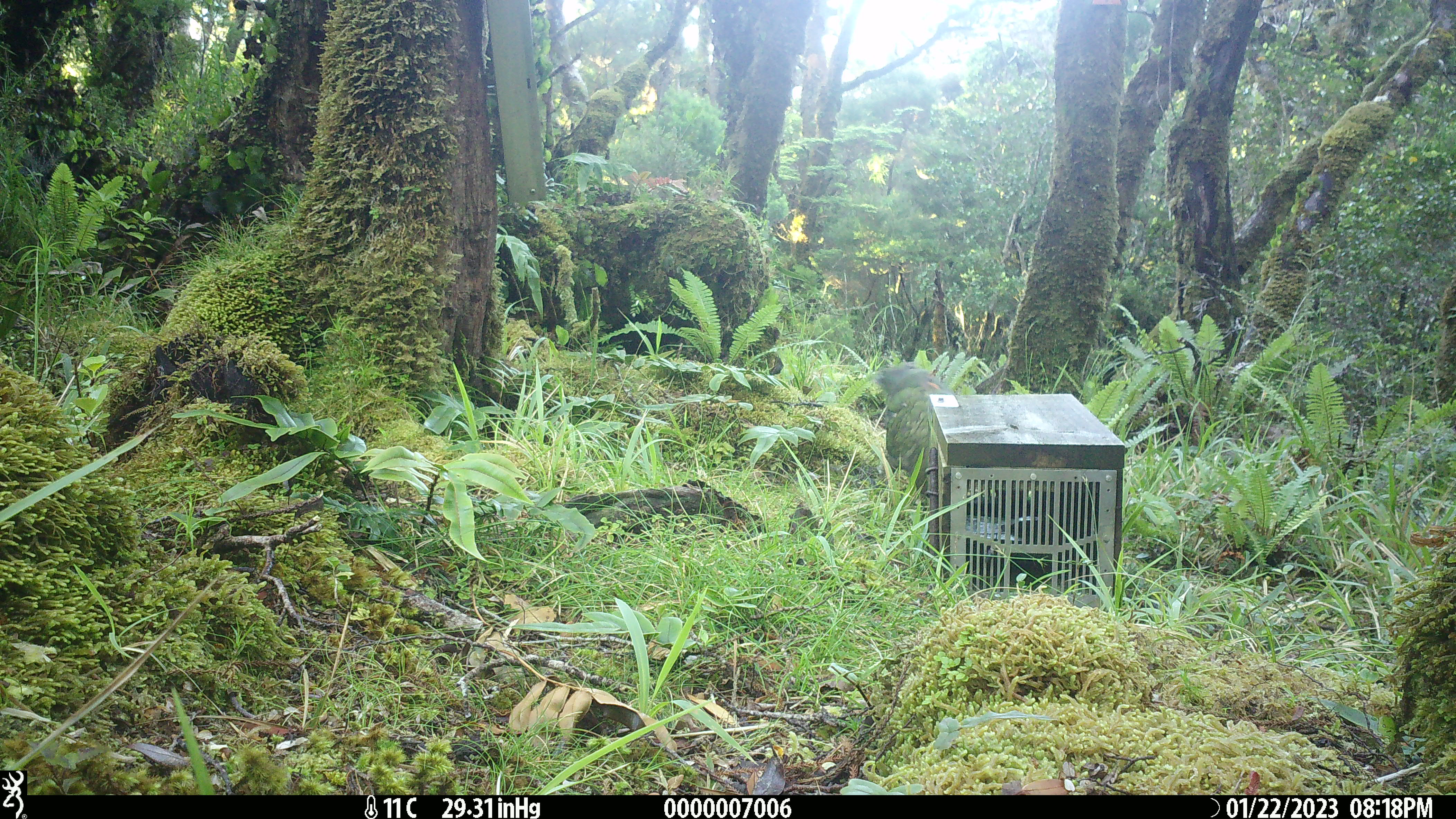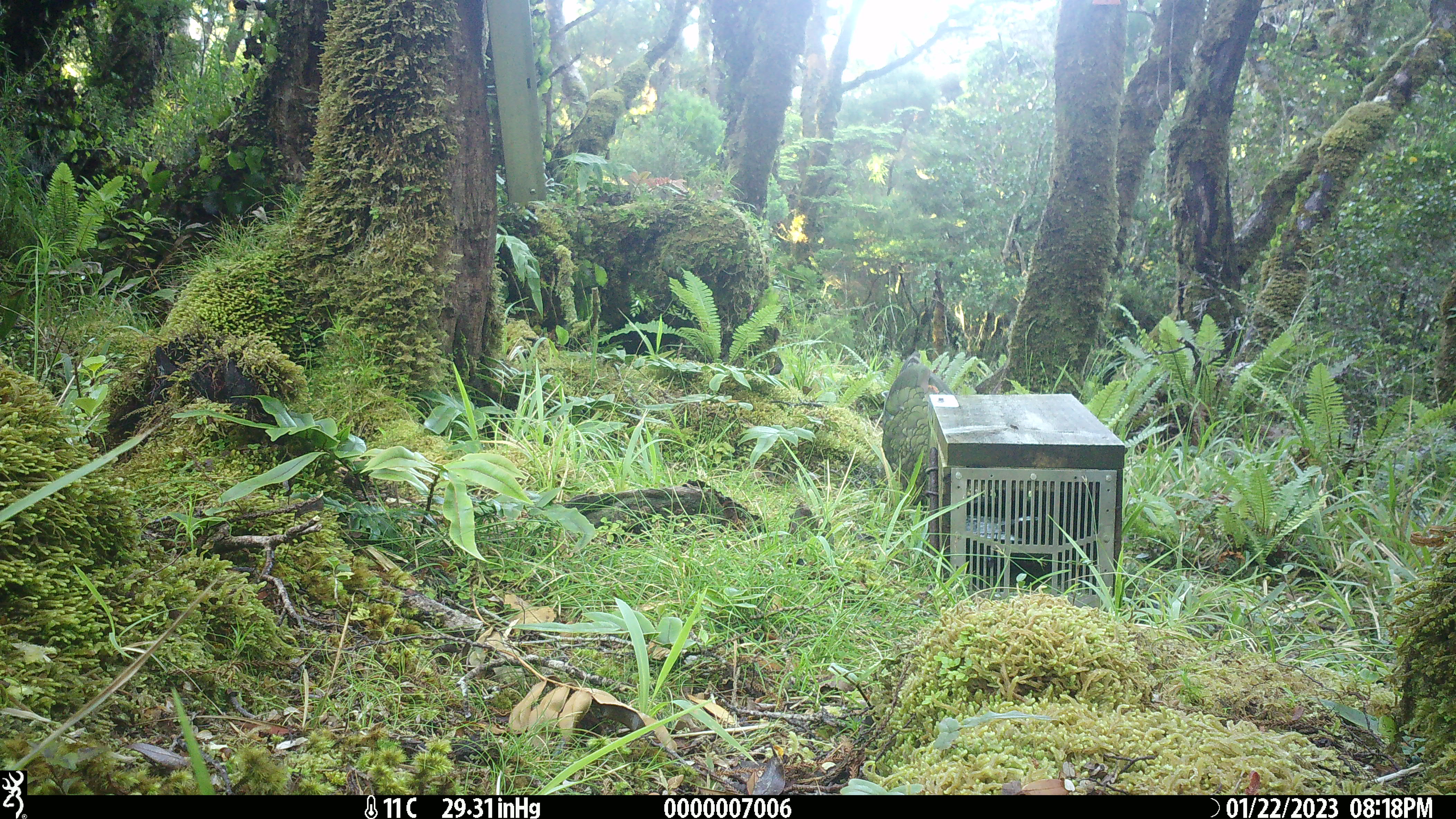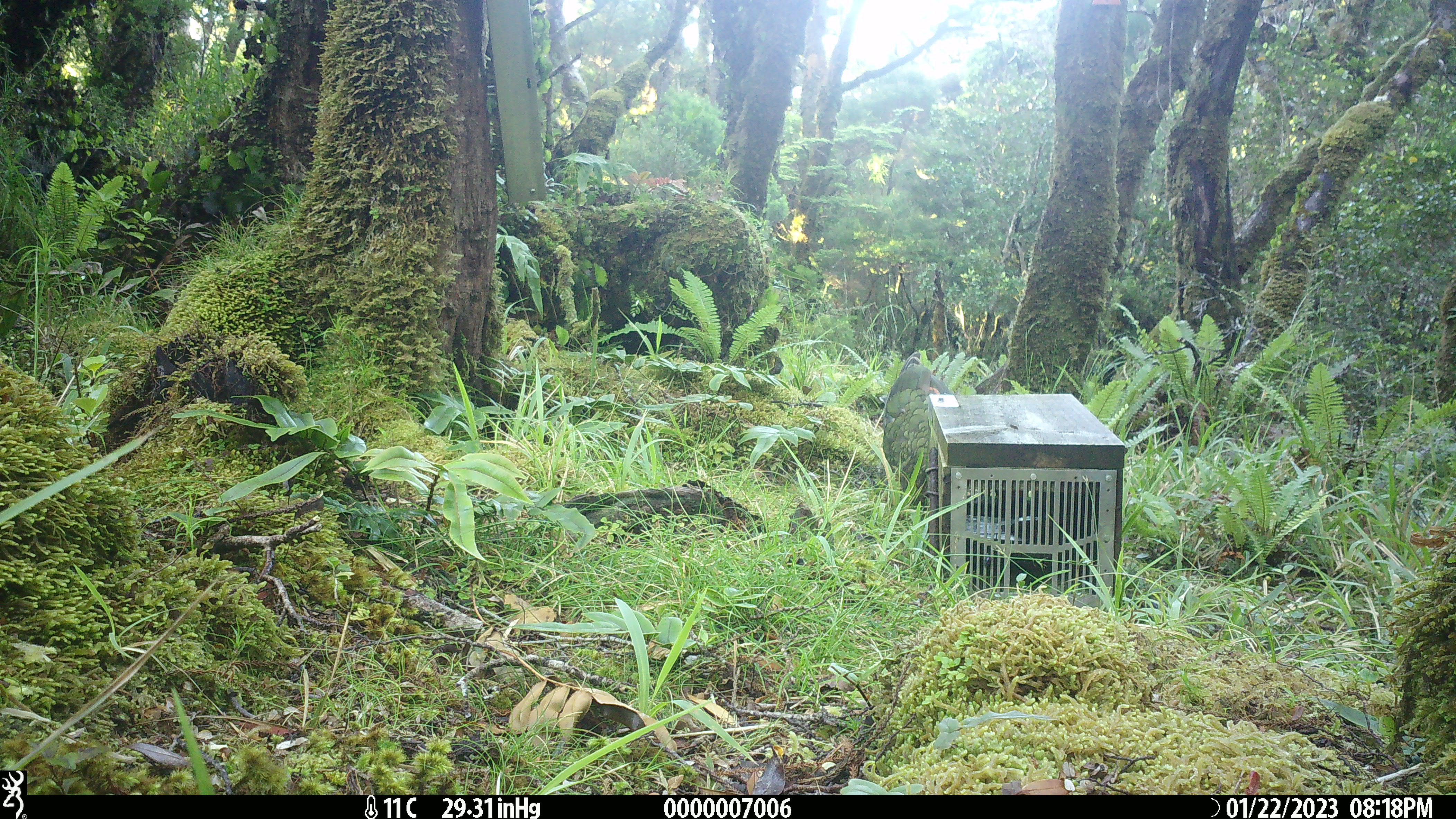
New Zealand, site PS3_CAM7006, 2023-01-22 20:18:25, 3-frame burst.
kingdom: Animalia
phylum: Chordata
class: Aves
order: Psittaciformes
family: Strigopidae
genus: Nestor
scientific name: Nestor notabilis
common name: kea